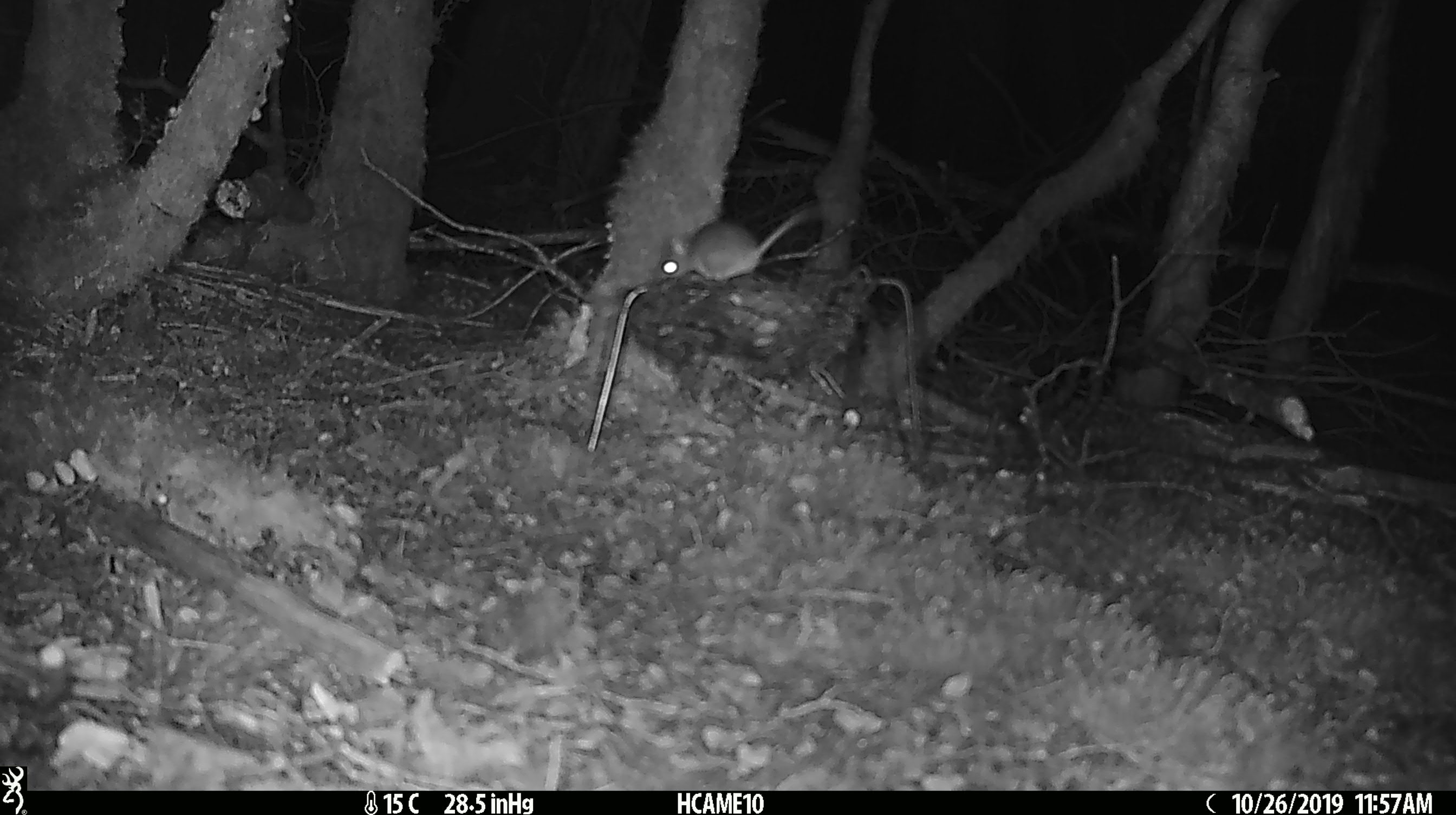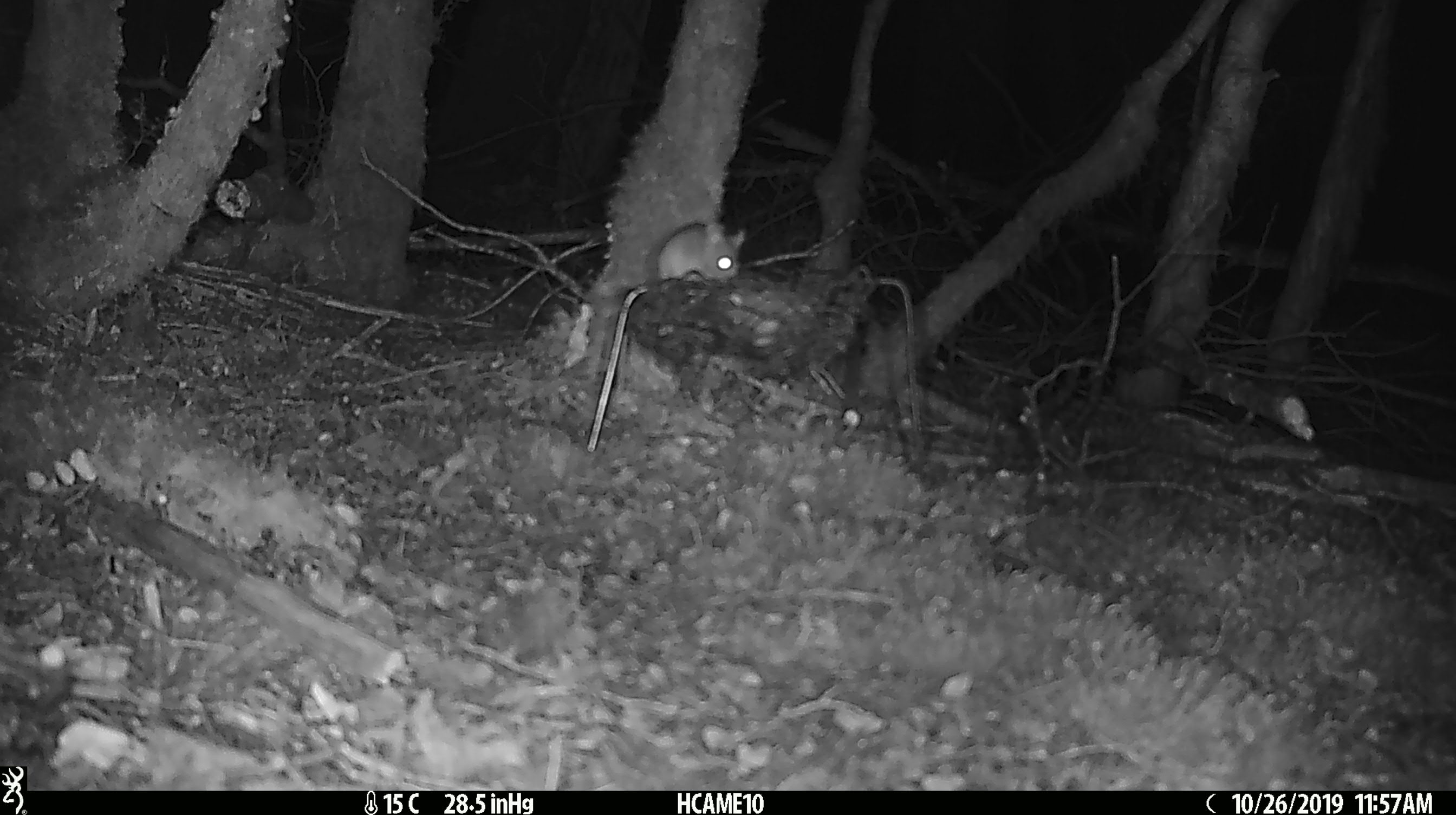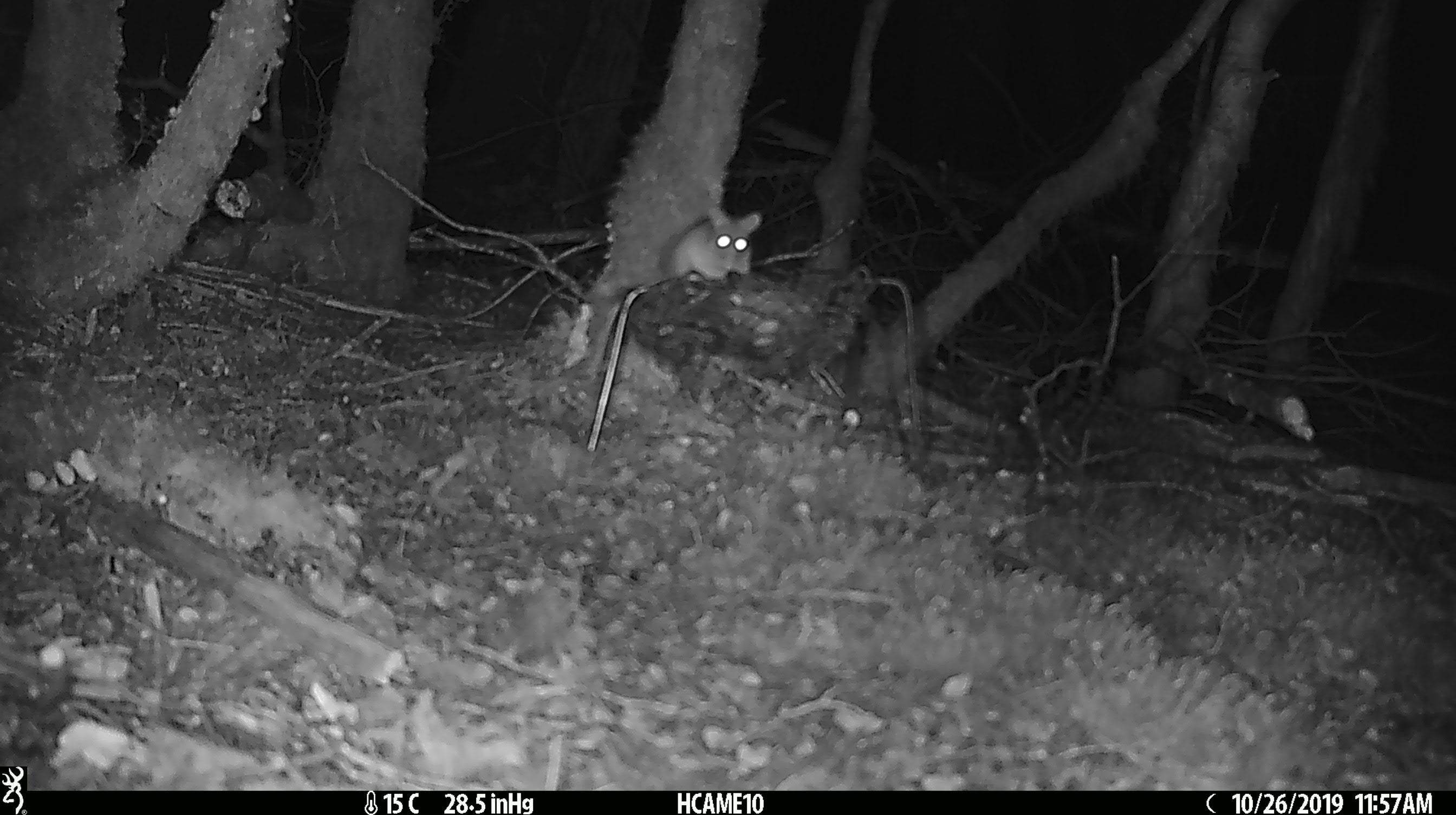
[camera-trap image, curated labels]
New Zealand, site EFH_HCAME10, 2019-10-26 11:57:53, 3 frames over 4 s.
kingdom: Animalia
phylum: Chordata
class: Mammalia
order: Rodentia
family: Muridae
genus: Mus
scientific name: Mus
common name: mouse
Mouse (Mus).